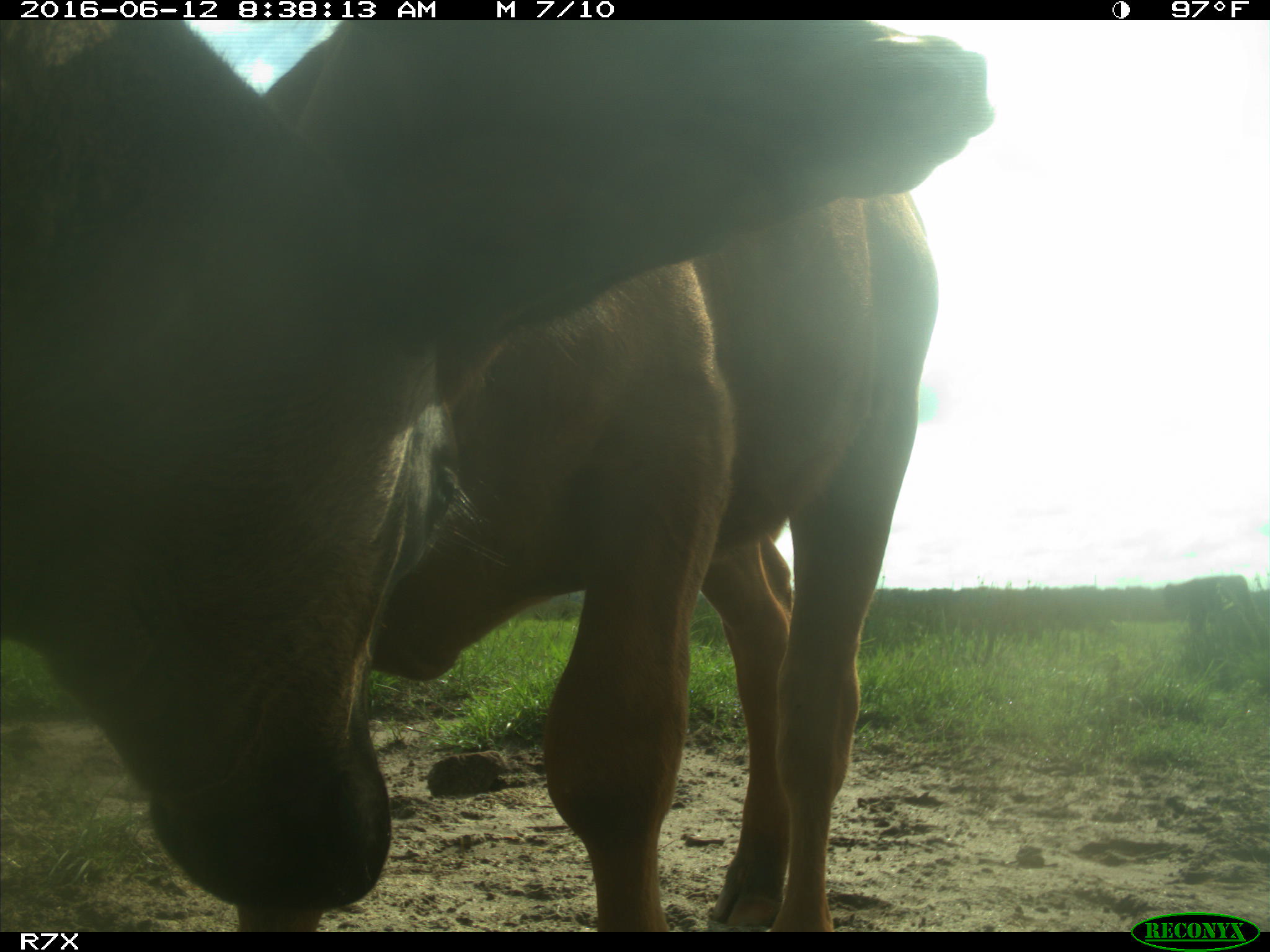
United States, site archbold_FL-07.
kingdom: Animalia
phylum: Chordata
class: Mammalia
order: Artiodactyla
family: Bovidae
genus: Bos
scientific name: Bos taurus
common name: domestic cow